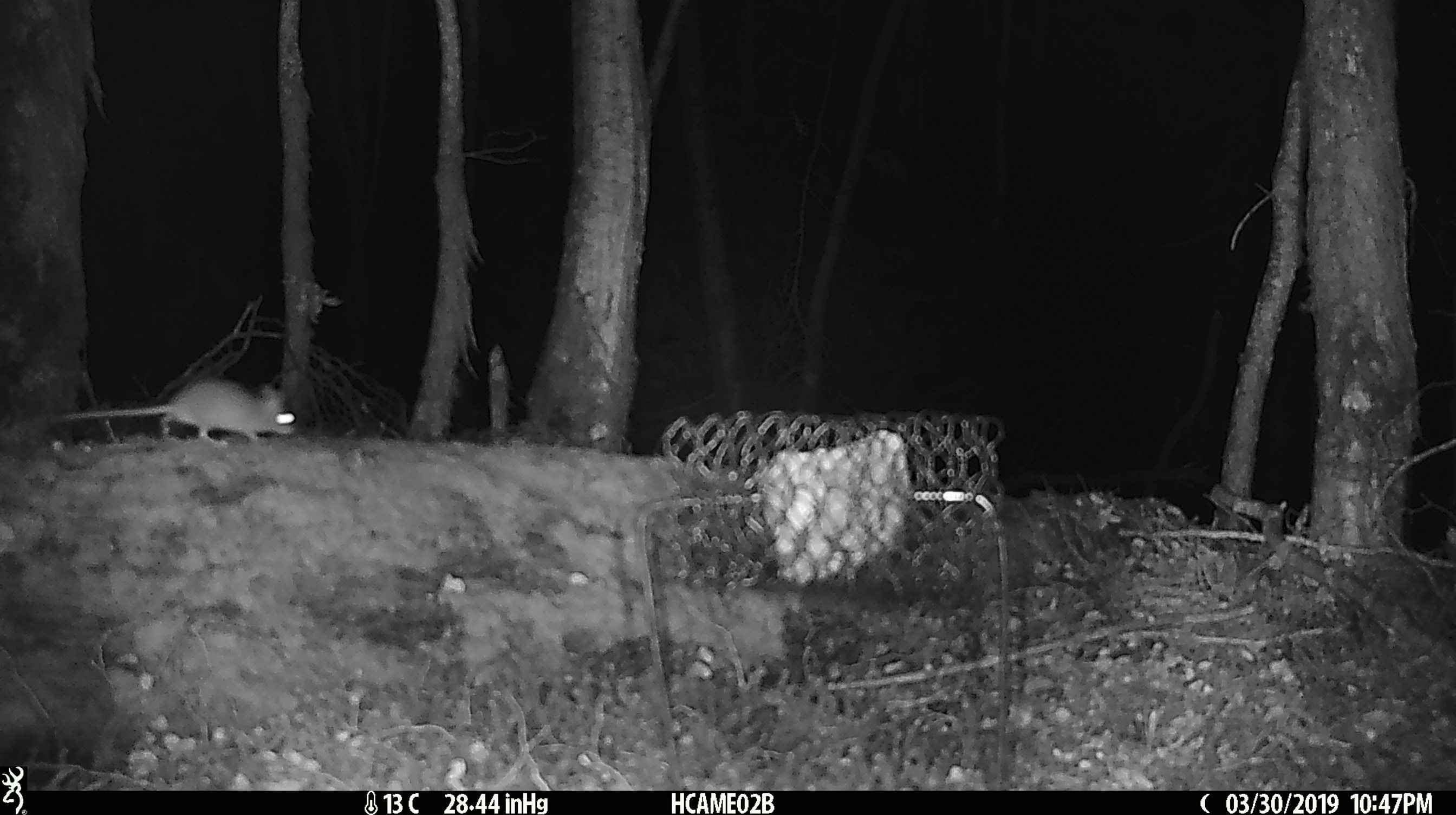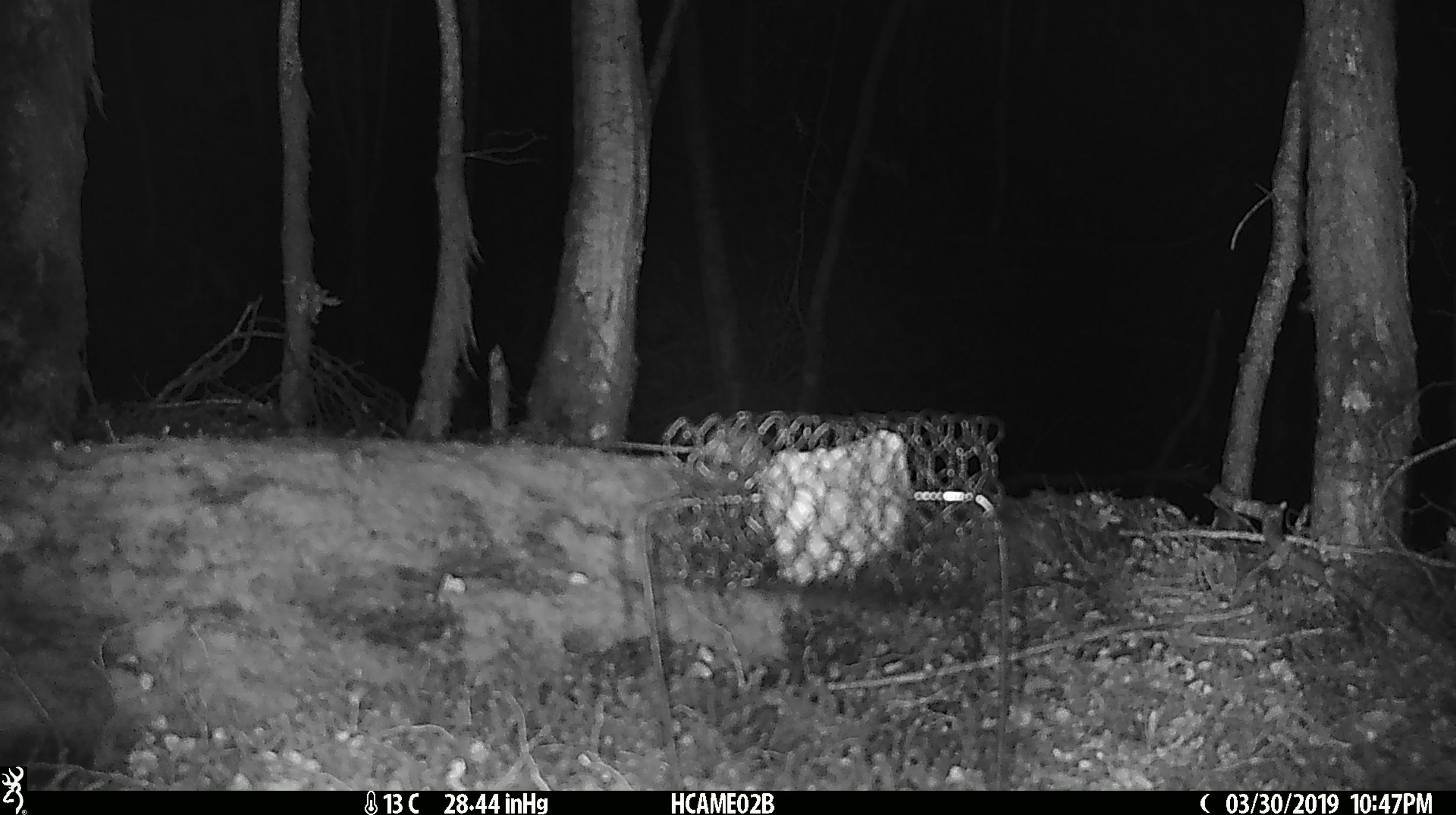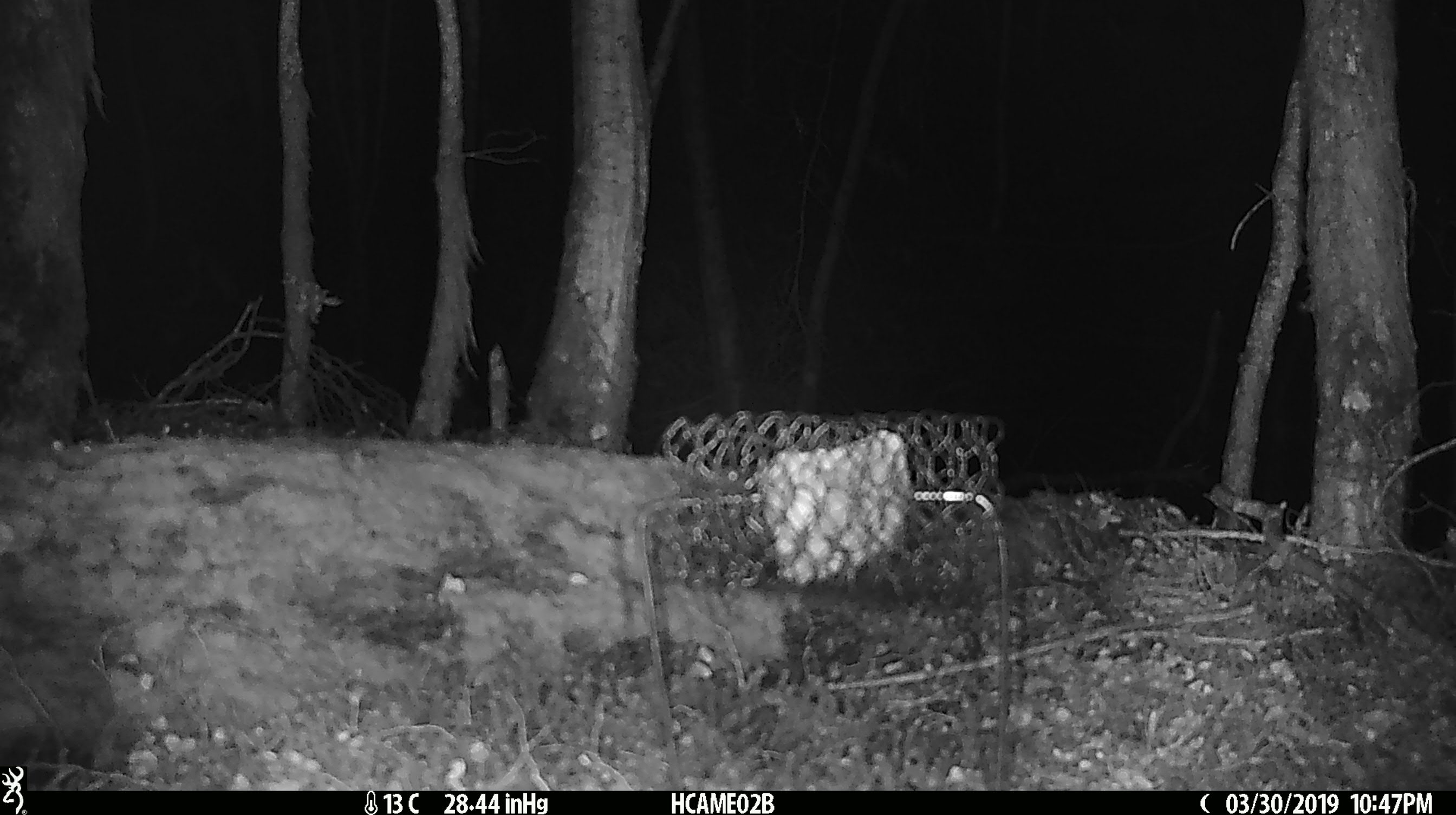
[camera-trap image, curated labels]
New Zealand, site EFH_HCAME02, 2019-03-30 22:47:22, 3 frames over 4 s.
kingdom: Animalia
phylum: Chordata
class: Mammalia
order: Rodentia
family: Muridae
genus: Mus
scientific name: Mus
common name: mouse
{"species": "mouse (Mus)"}